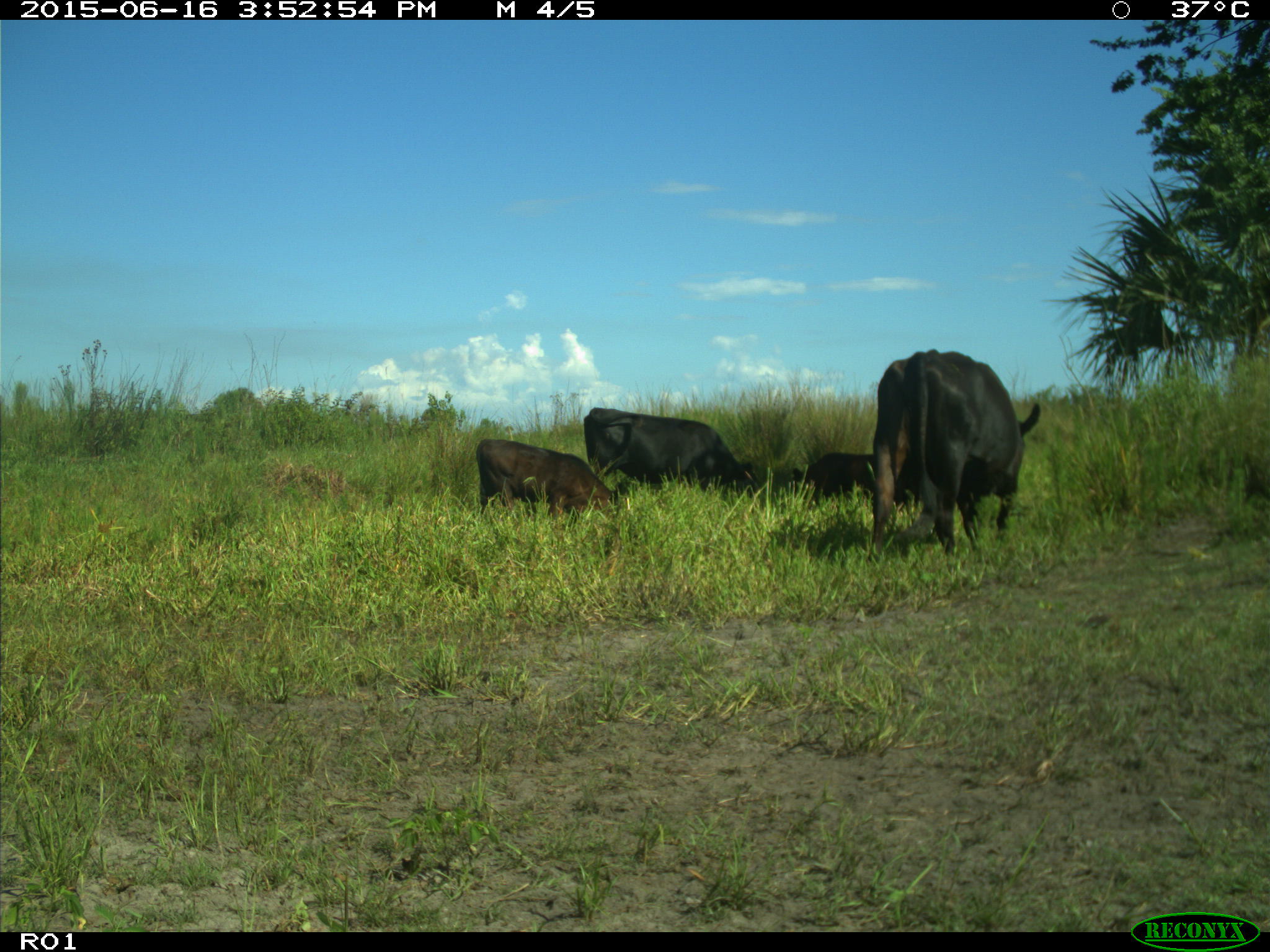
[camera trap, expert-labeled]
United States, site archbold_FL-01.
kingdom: Animalia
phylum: Chordata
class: Mammalia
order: Artiodactyla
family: Bovidae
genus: Bos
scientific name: Bos taurus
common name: domestic cow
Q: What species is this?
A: Bos taurus (domestic cow).